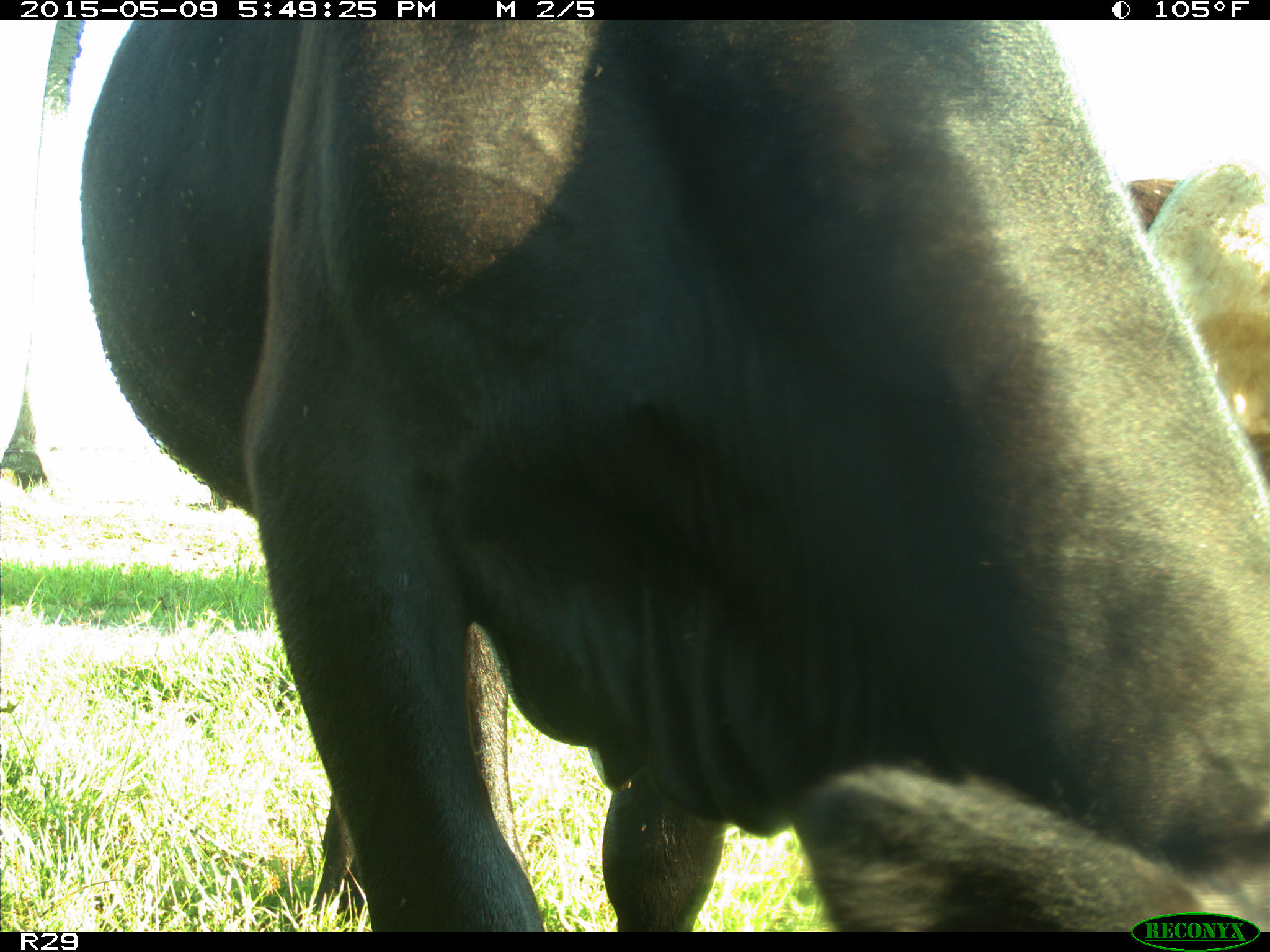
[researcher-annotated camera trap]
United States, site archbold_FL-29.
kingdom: Animalia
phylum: Chordata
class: Mammalia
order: Artiodactyla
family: Bovidae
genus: Bos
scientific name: Bos taurus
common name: domestic cow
Bos taurus (domestic cow).